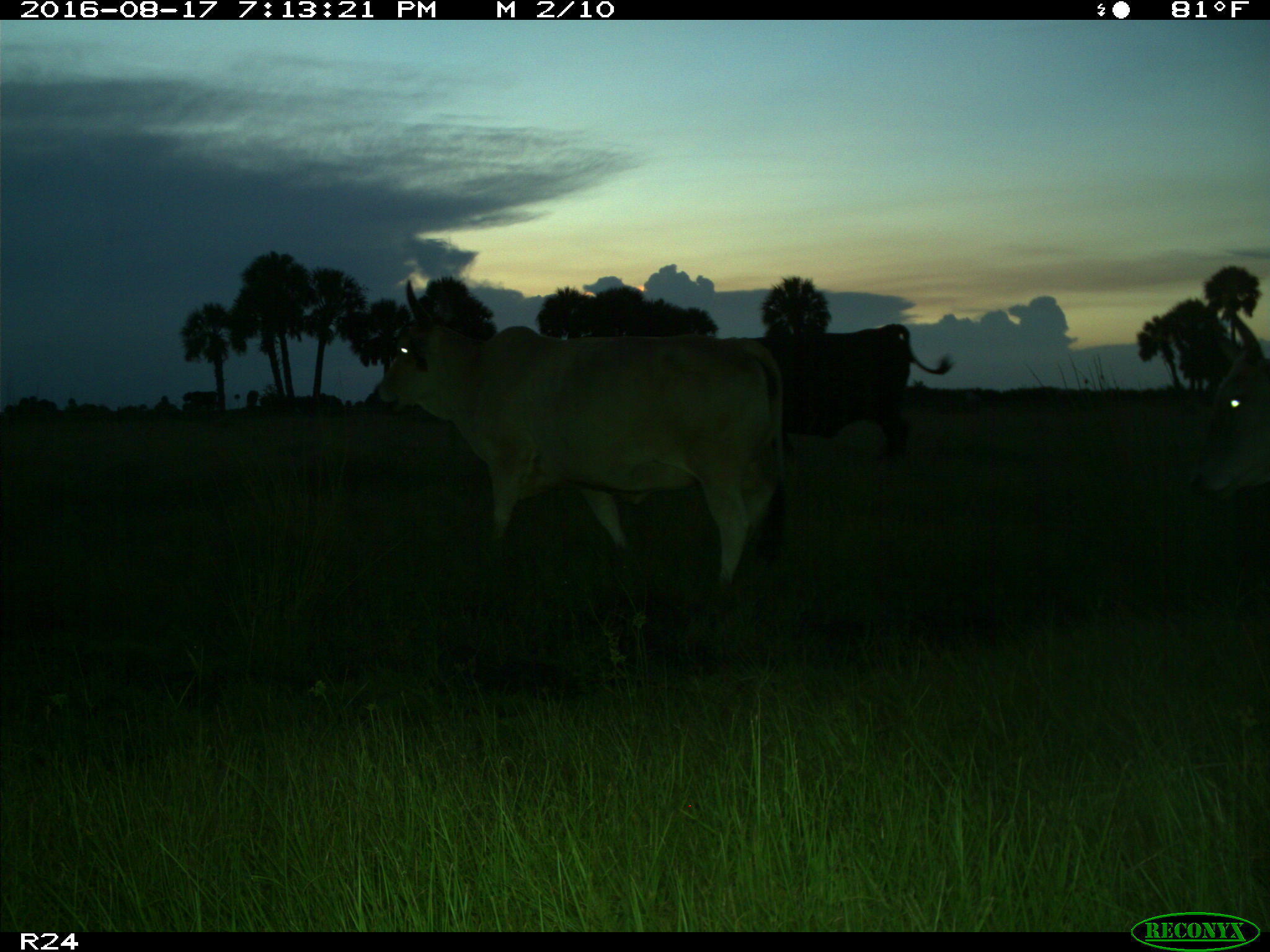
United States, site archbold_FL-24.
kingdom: Animalia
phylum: Chordata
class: Mammalia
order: Artiodactyla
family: Bovidae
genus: Bos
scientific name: Bos taurus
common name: domestic cow